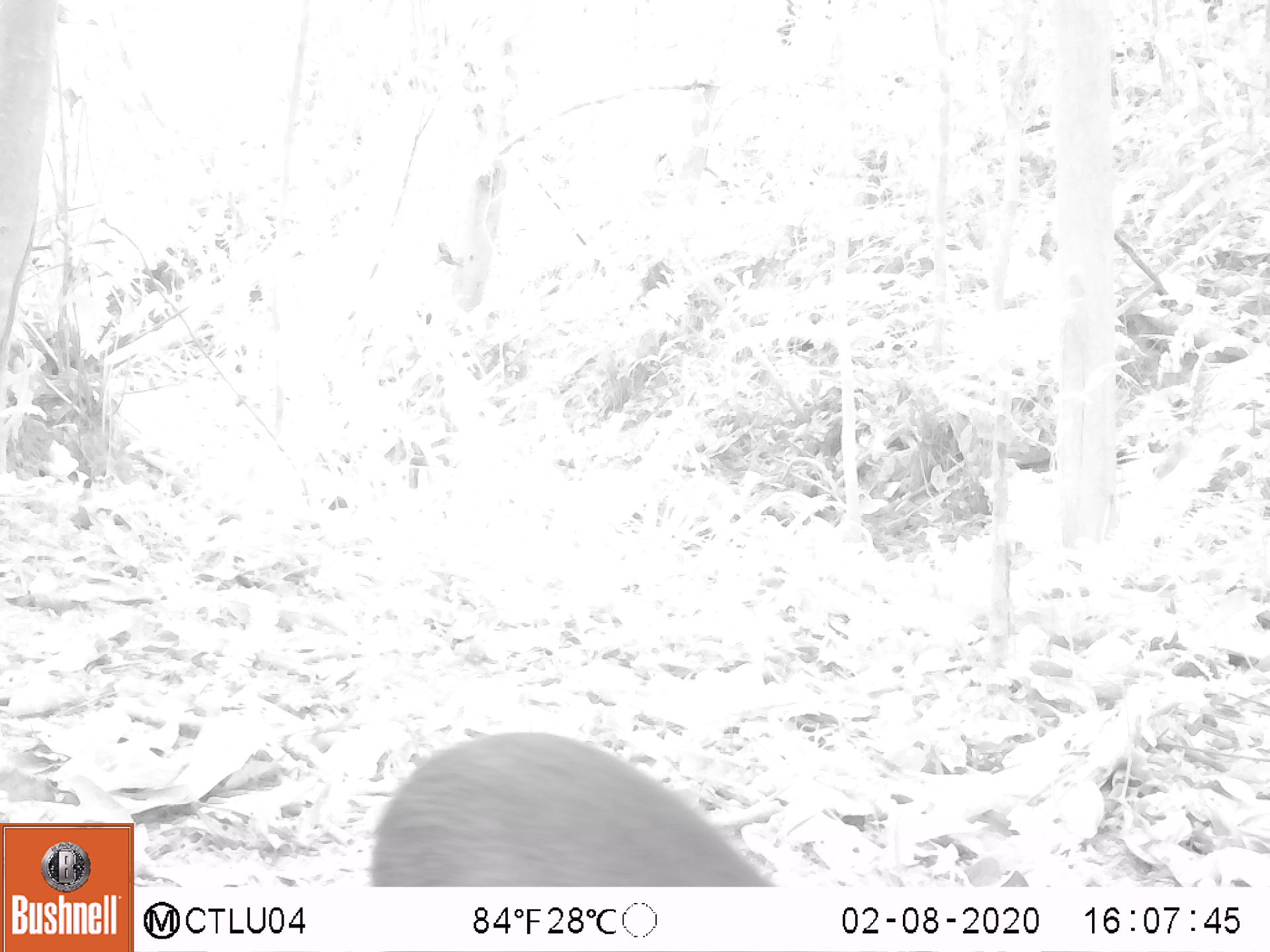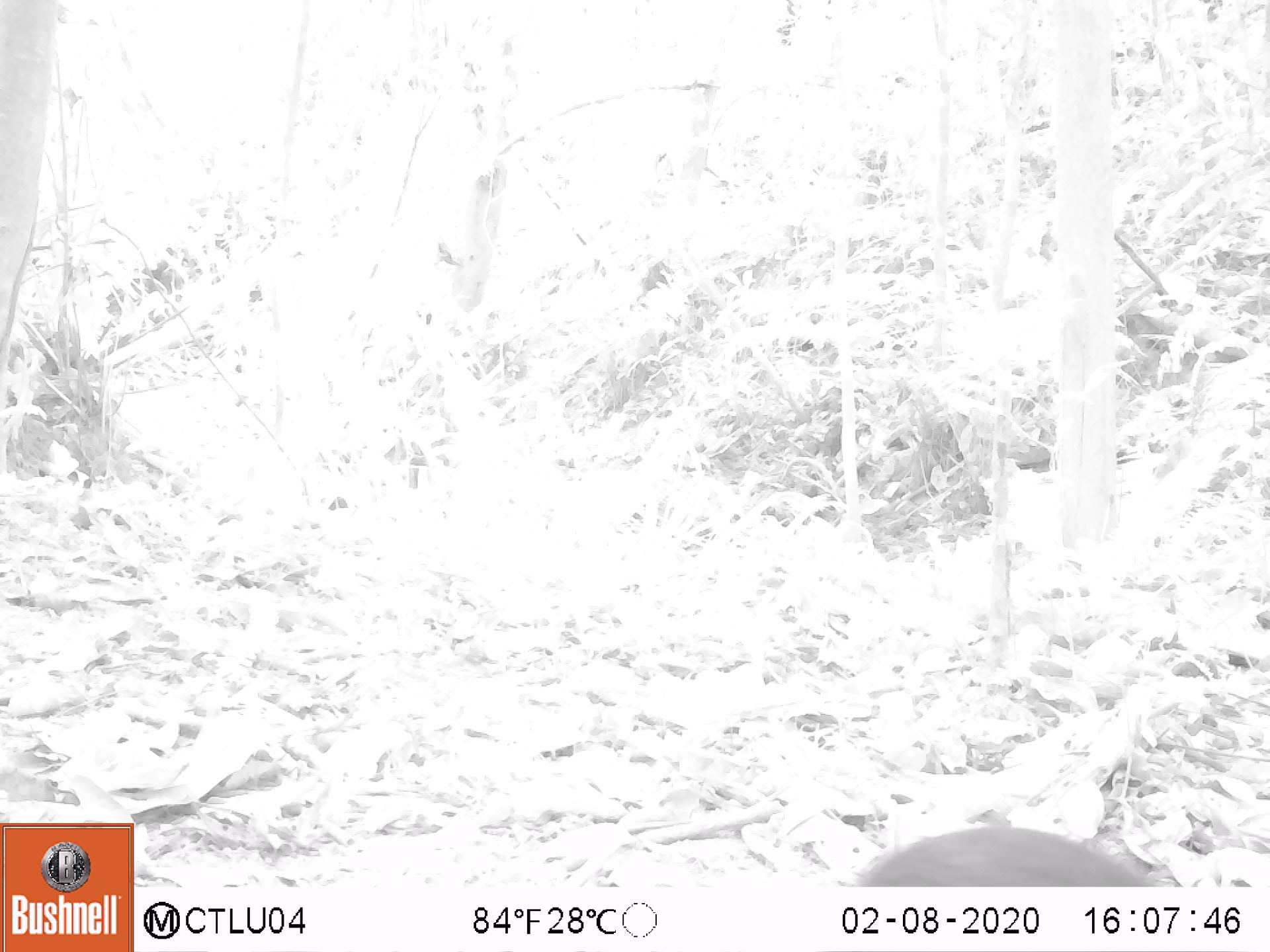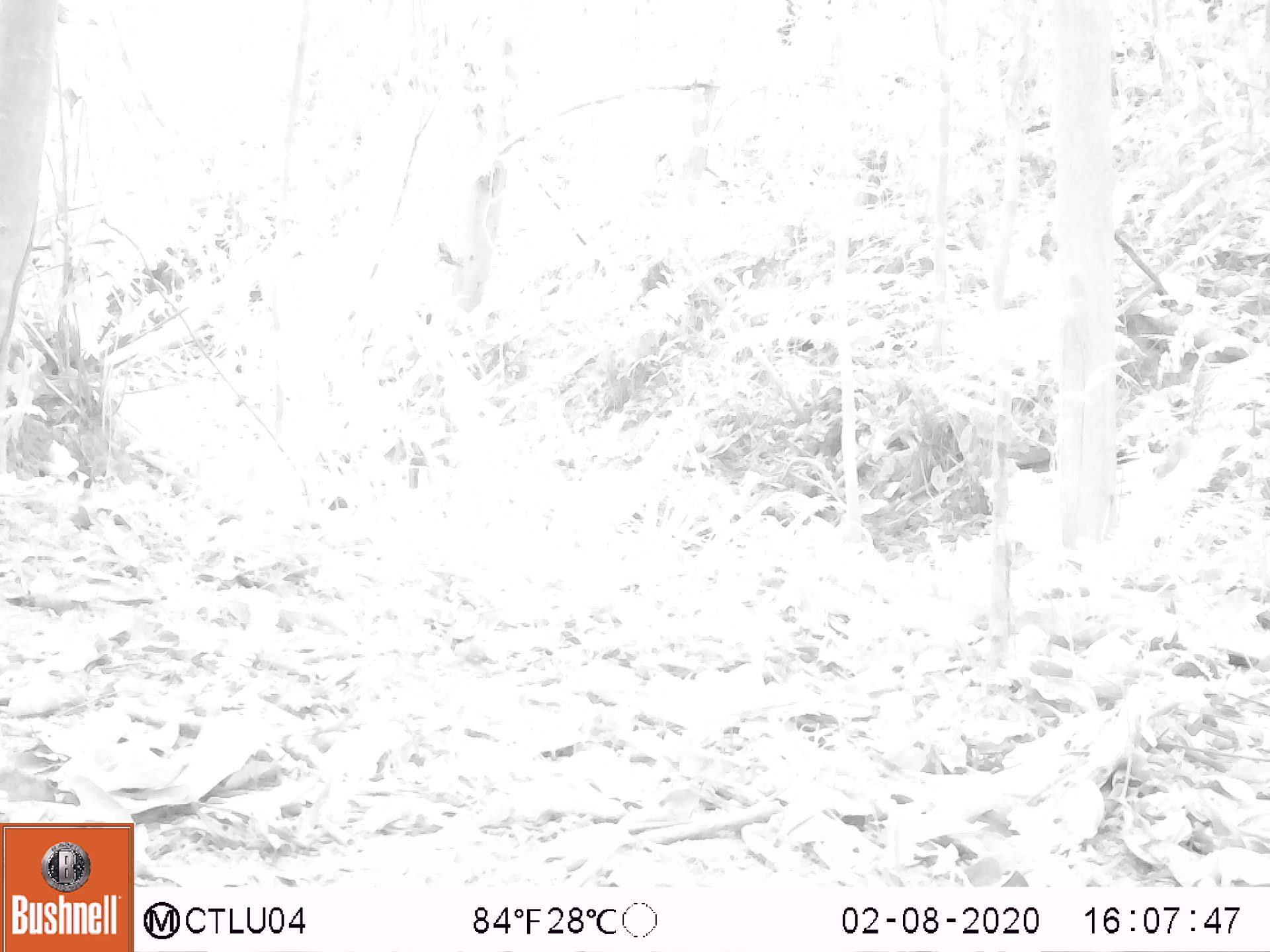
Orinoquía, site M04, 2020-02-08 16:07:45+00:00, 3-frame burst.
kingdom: Animalia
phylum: Chordata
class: Mammalia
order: Rodentia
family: Dasyproctidae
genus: Dasyprocta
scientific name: Dasyprocta fuliginosa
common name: black agouti